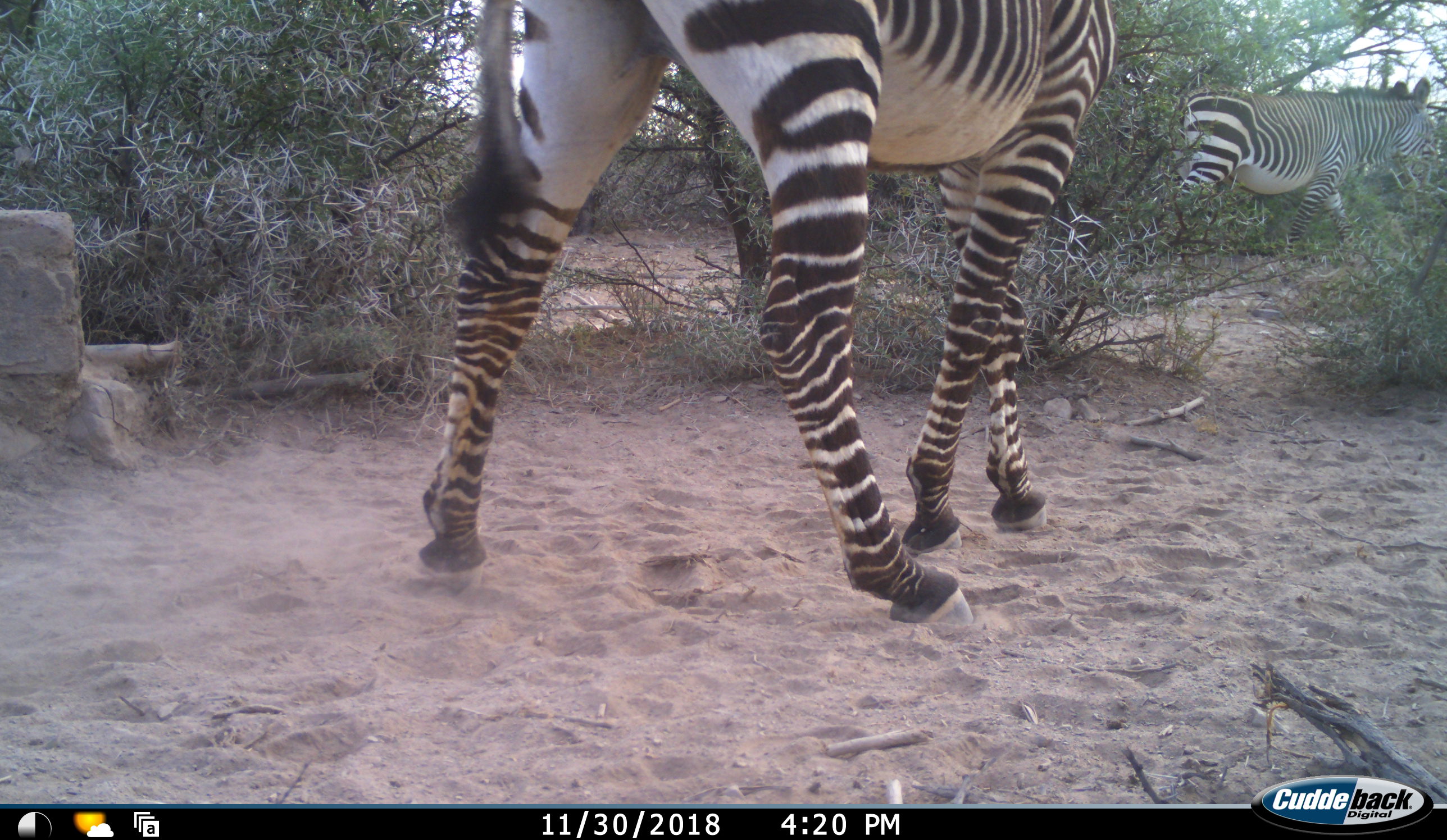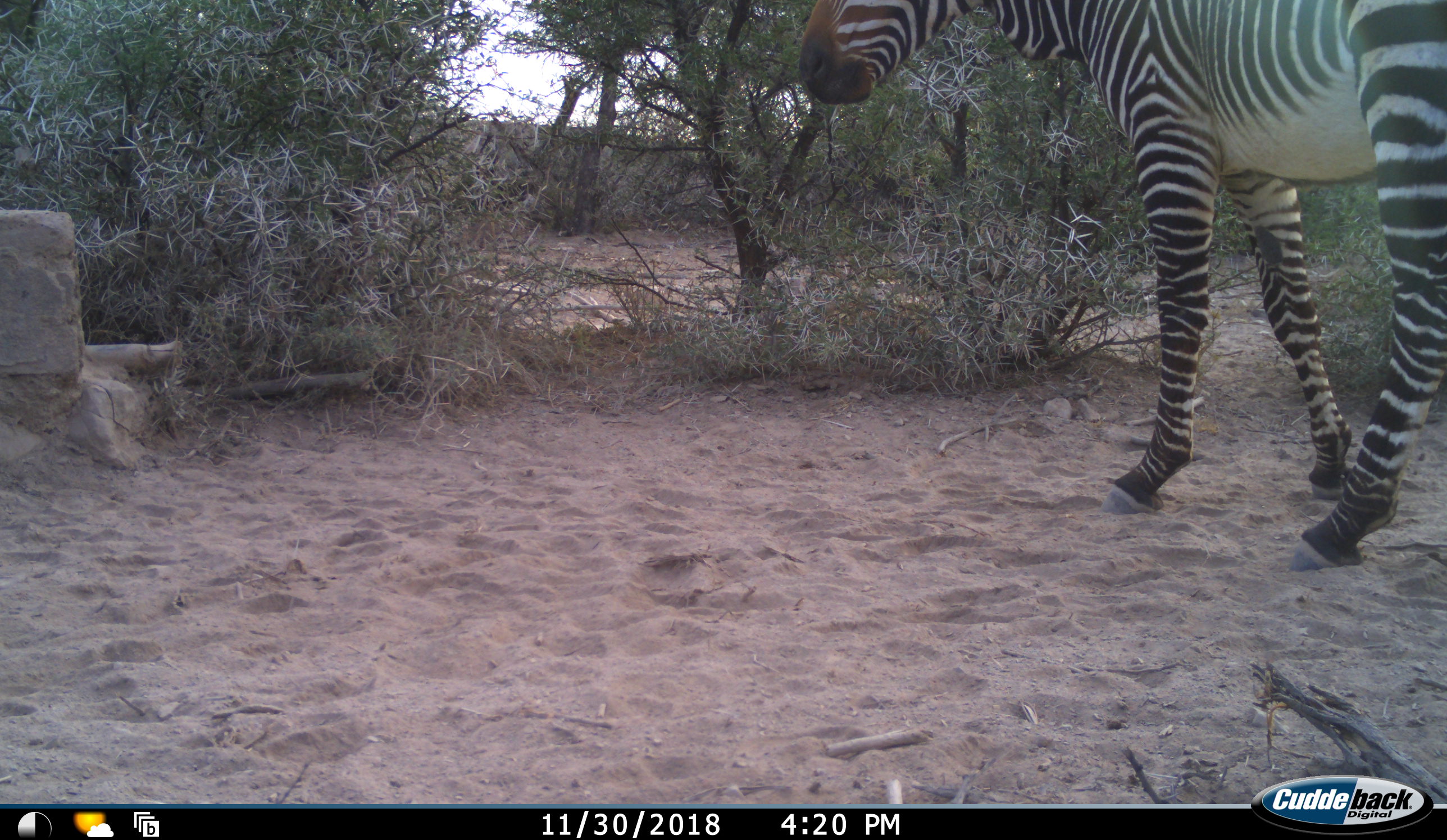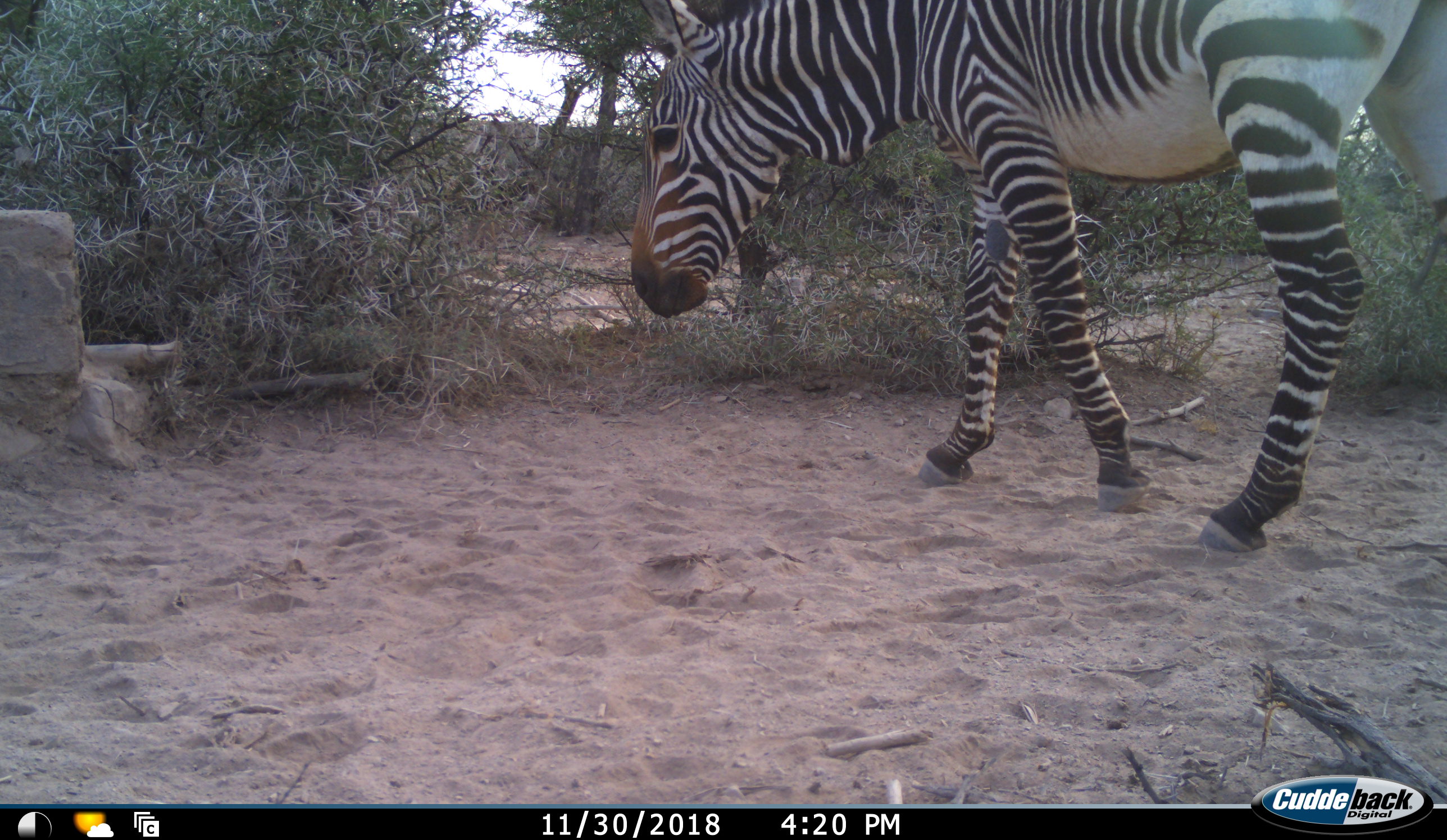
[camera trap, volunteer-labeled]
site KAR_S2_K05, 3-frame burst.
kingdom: Animalia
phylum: Chordata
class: Mammalia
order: Perissodactyla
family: Equidae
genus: Equus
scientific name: Equus zebra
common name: mountain zebra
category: zebramountain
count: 2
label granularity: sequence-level